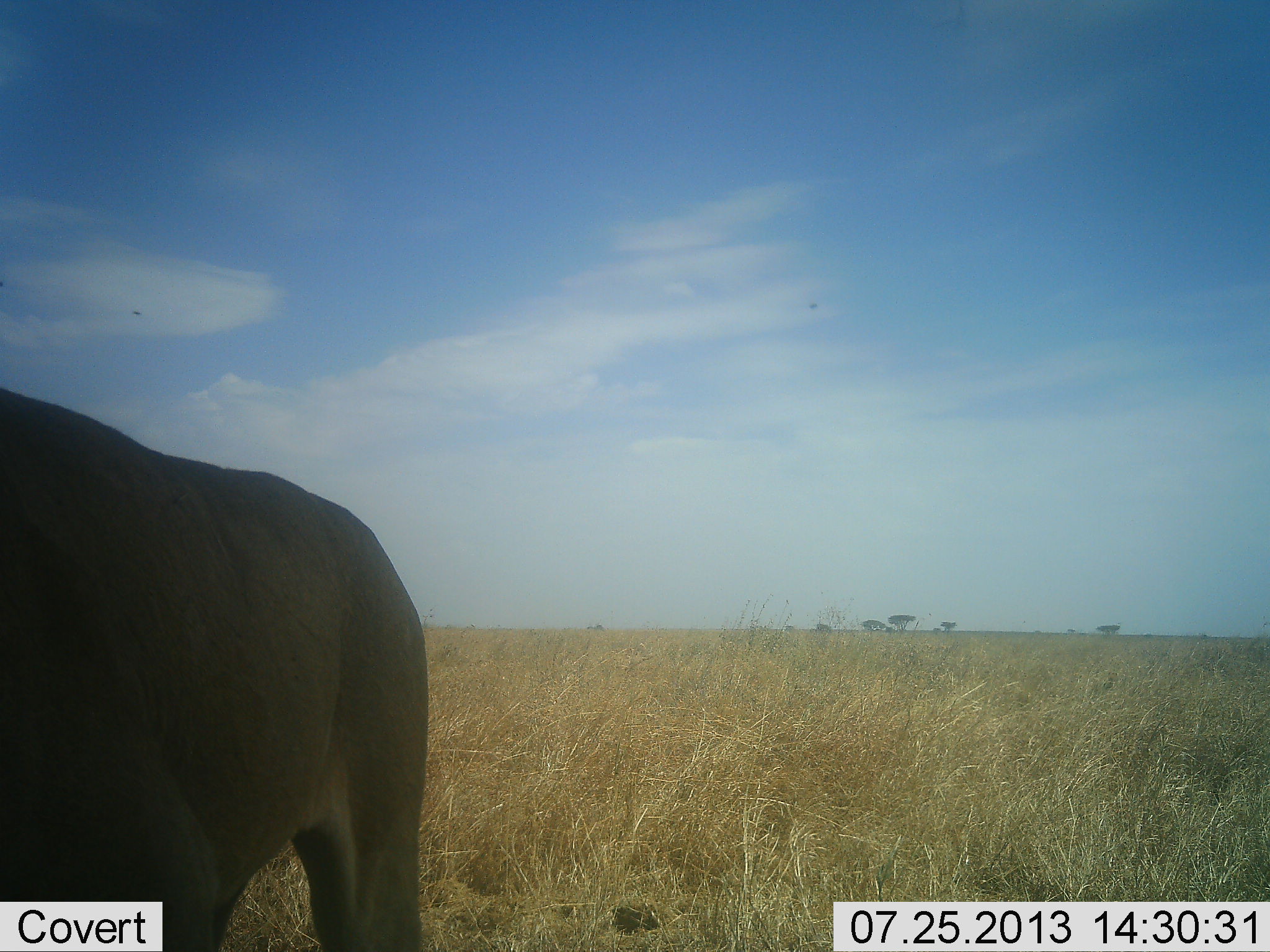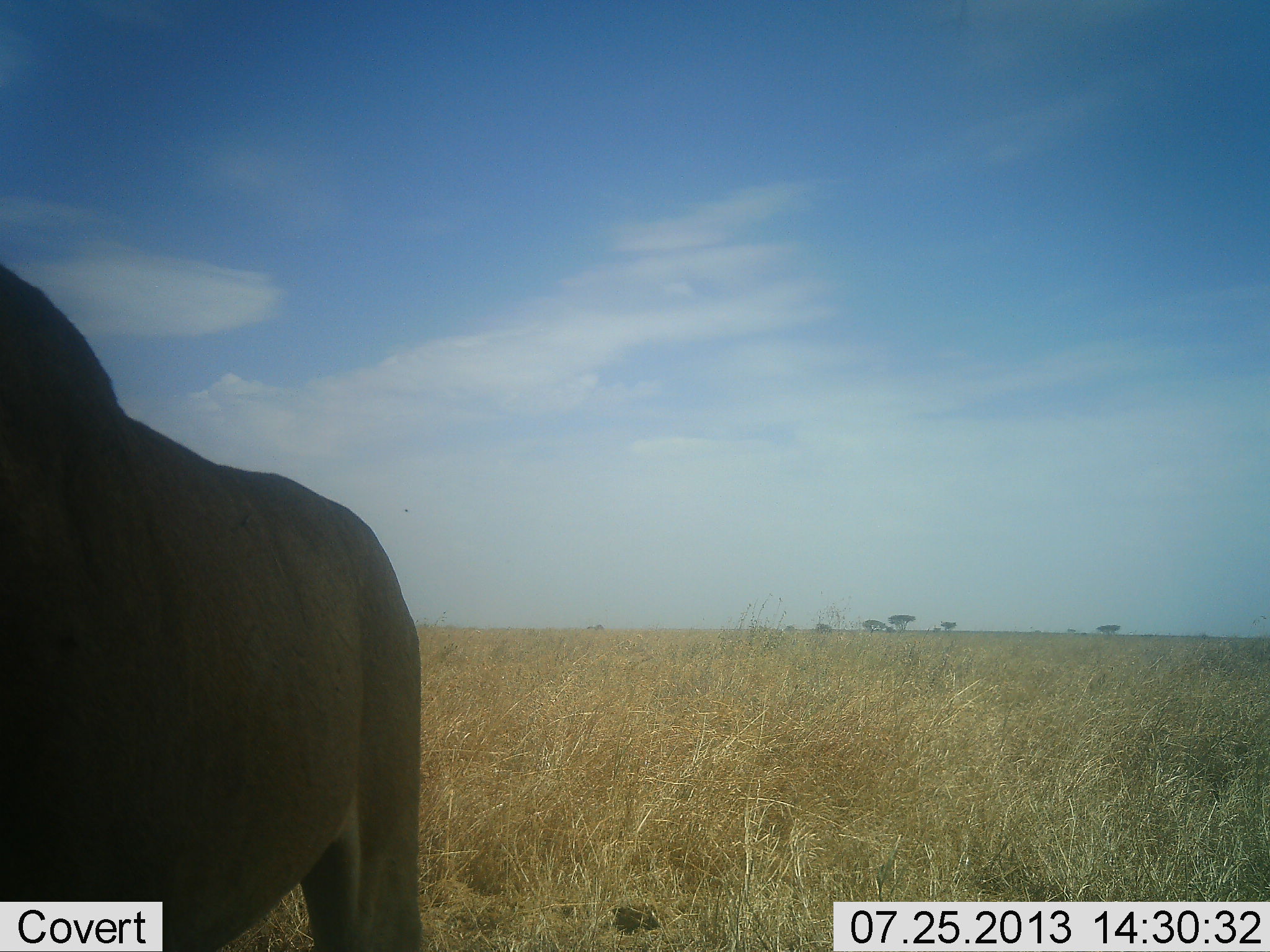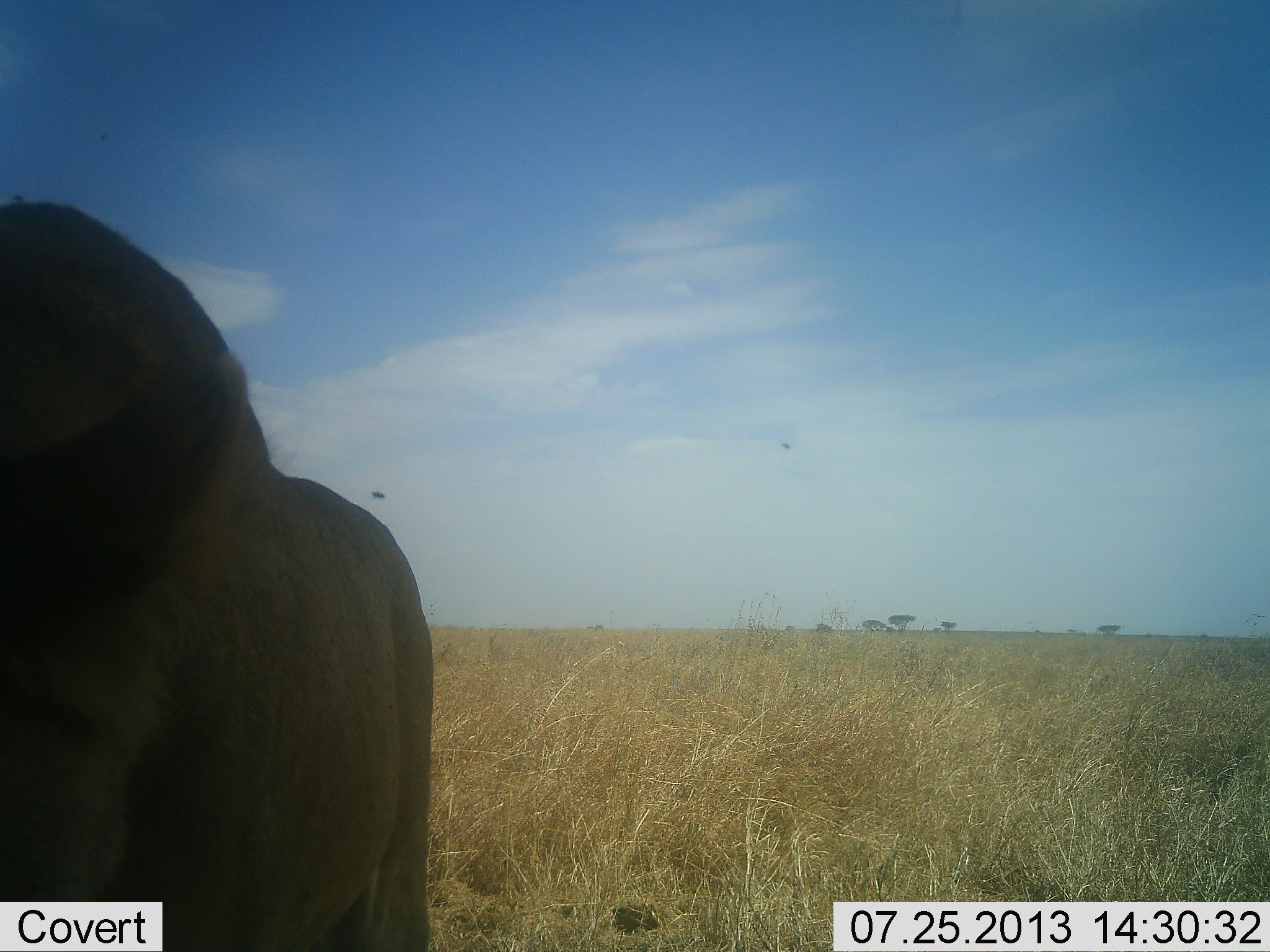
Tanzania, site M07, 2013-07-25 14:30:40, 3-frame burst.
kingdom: Animalia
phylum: Chordata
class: Mammalia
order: Carnivora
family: Felidae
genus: Panthera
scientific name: Panthera leo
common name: lion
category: lionfemale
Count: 1.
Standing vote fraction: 93%.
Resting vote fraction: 0%.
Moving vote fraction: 0%.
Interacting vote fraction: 7%.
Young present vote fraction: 0%.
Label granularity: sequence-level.